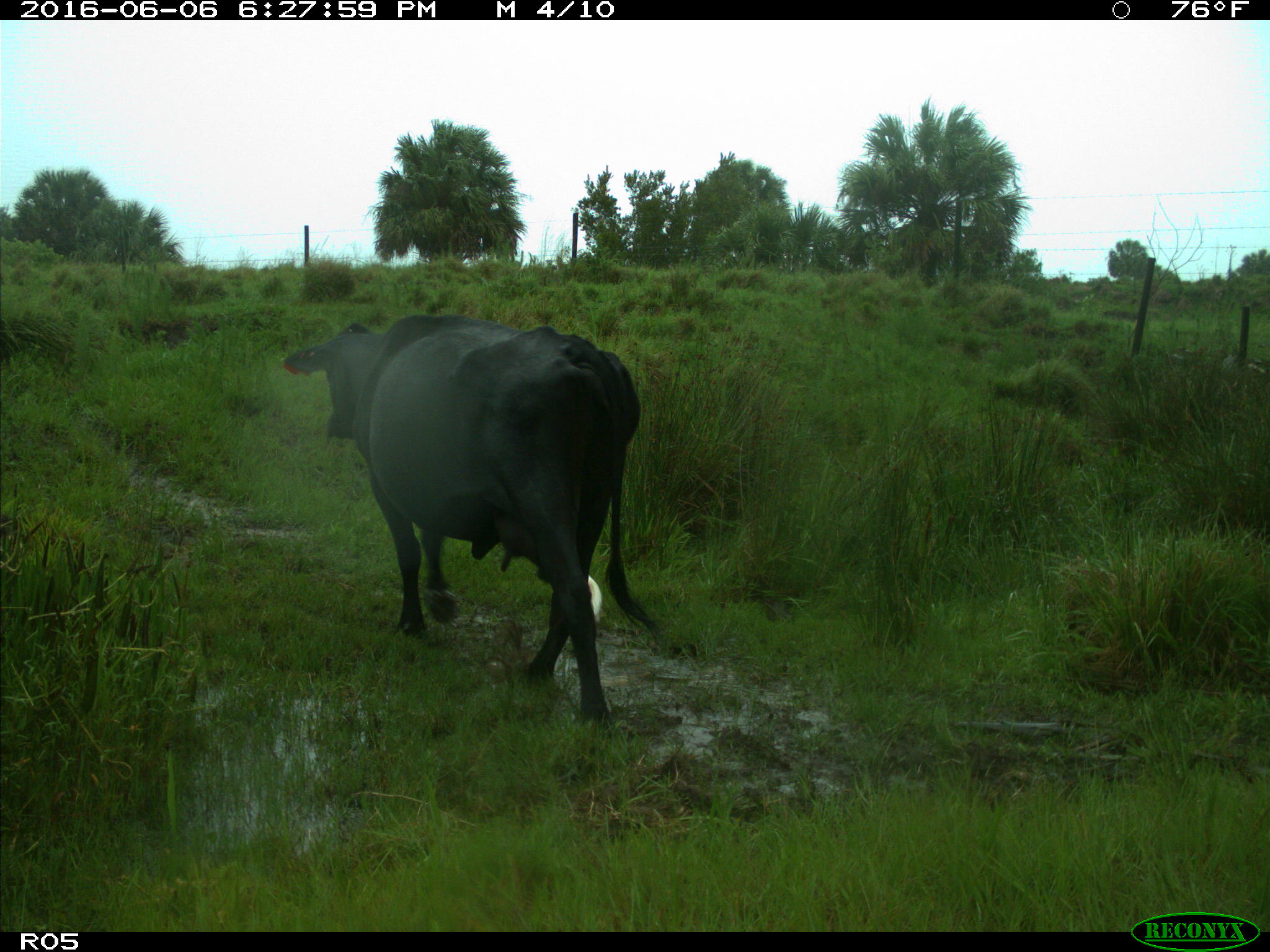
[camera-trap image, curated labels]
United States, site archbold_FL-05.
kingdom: Animalia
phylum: Chordata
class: Mammalia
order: Artiodactyla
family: Bovidae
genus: Bos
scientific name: Bos taurus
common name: domestic cow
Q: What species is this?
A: Bos taurus (domestic cow).